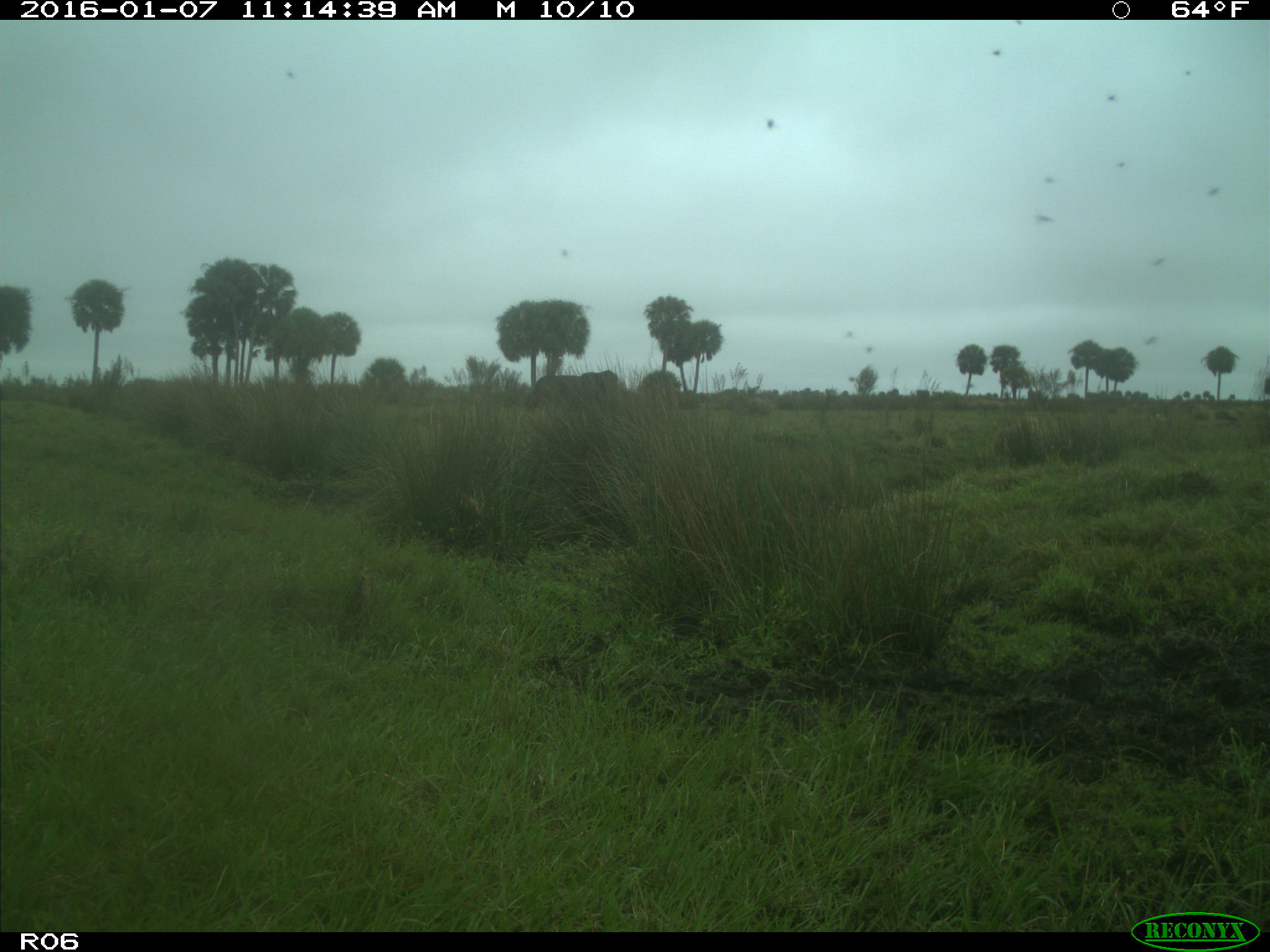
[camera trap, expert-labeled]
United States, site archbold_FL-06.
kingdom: Animalia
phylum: Chordata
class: Mammalia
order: Artiodactyla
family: Bovidae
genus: Bos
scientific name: Bos taurus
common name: domestic cow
Bos taurus (domestic cow).